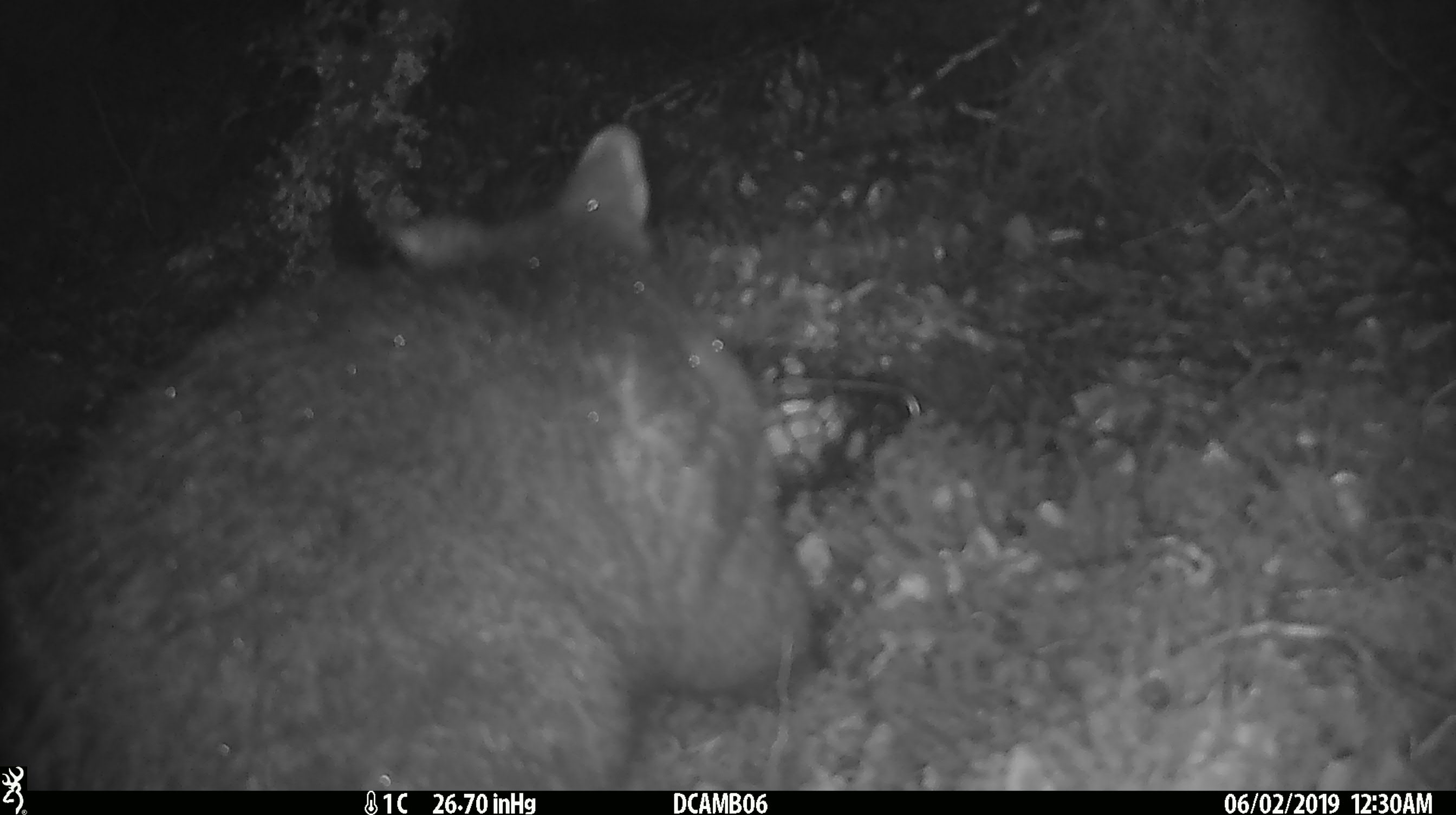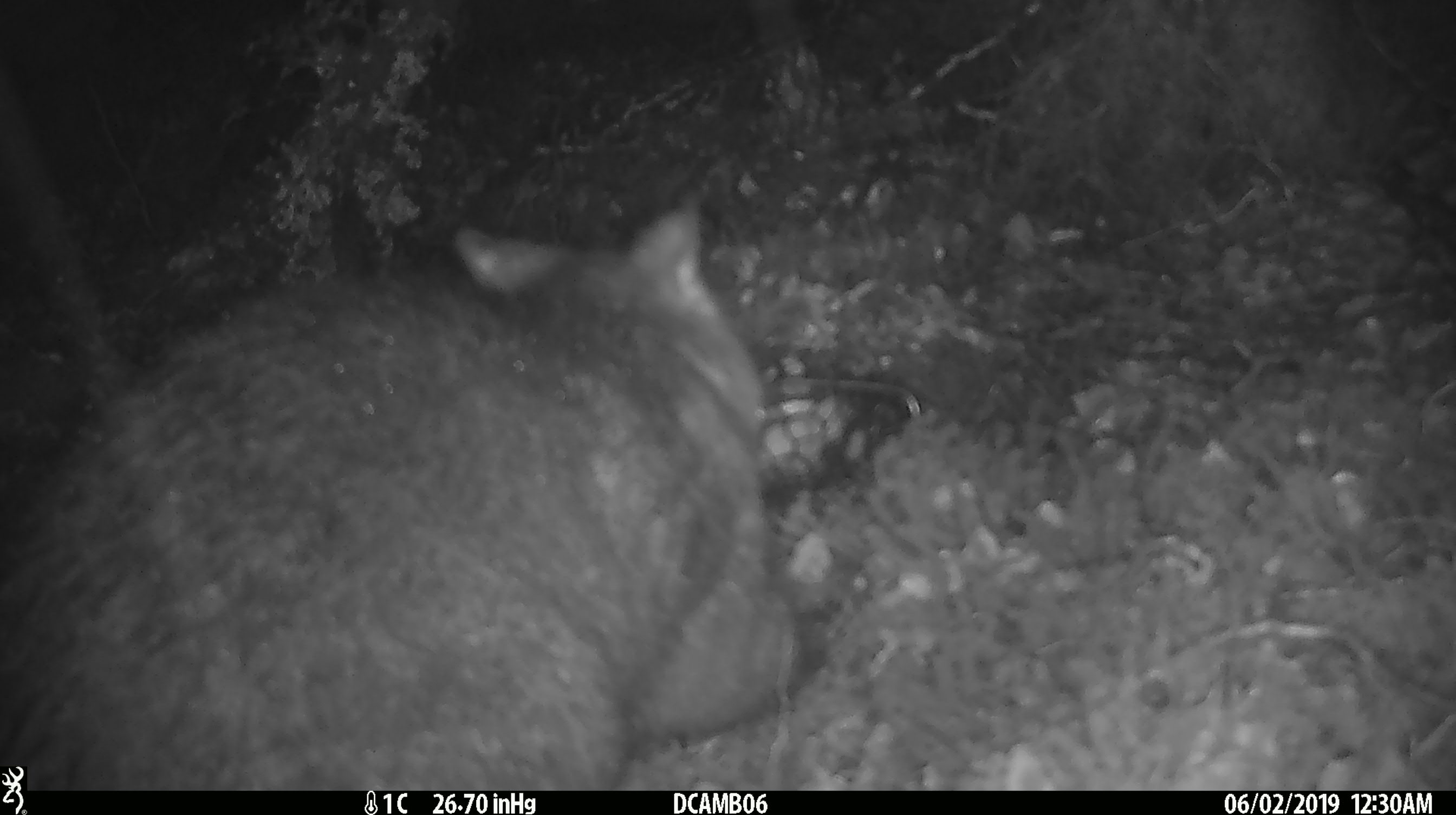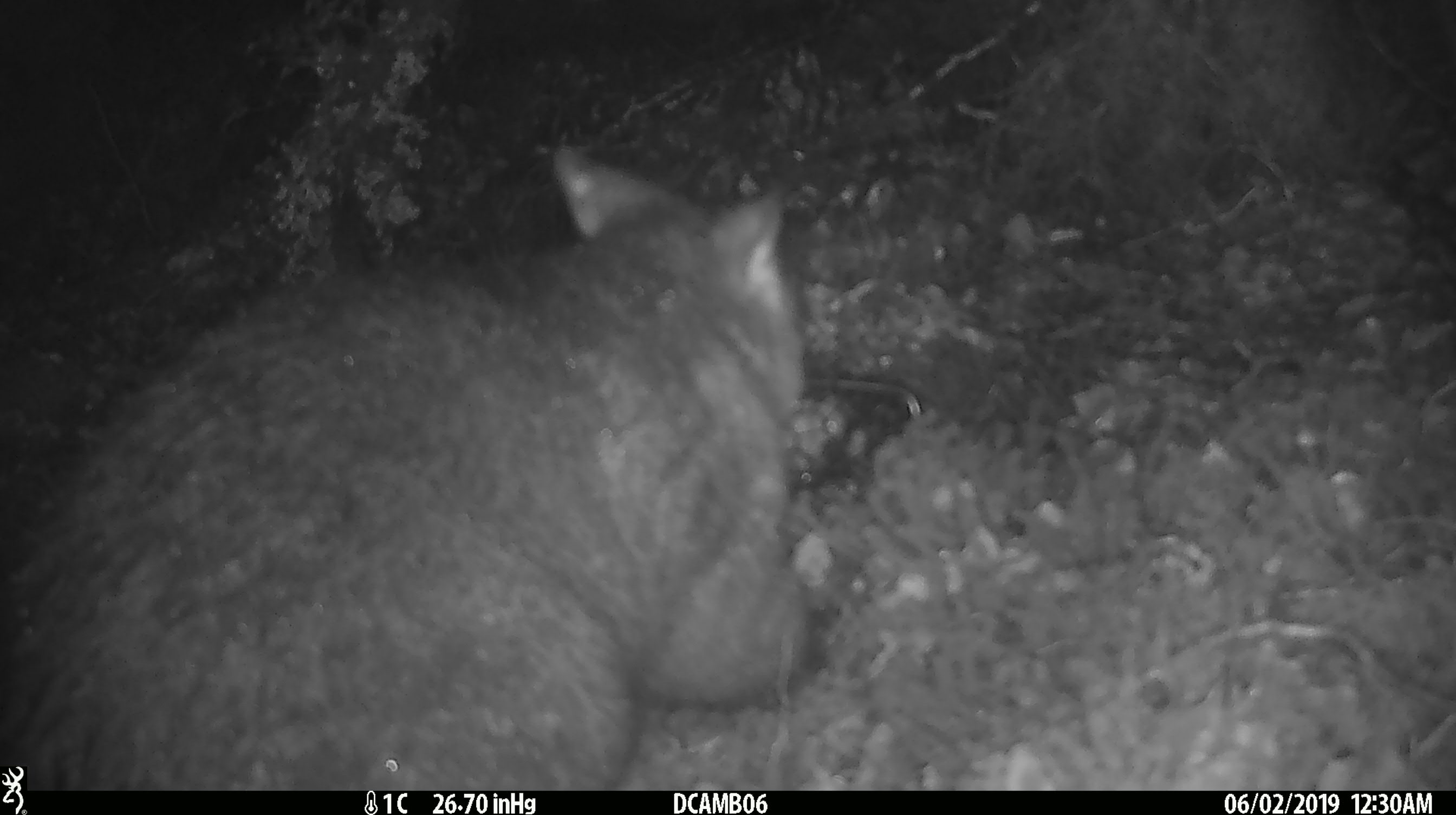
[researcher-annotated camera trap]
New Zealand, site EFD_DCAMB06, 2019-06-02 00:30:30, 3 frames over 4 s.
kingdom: Animalia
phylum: Chordata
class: Mammalia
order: Diprotodontia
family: Phalangeridae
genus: Trichosurus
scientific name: Trichosurus vulpecula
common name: common brushtail possum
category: possum